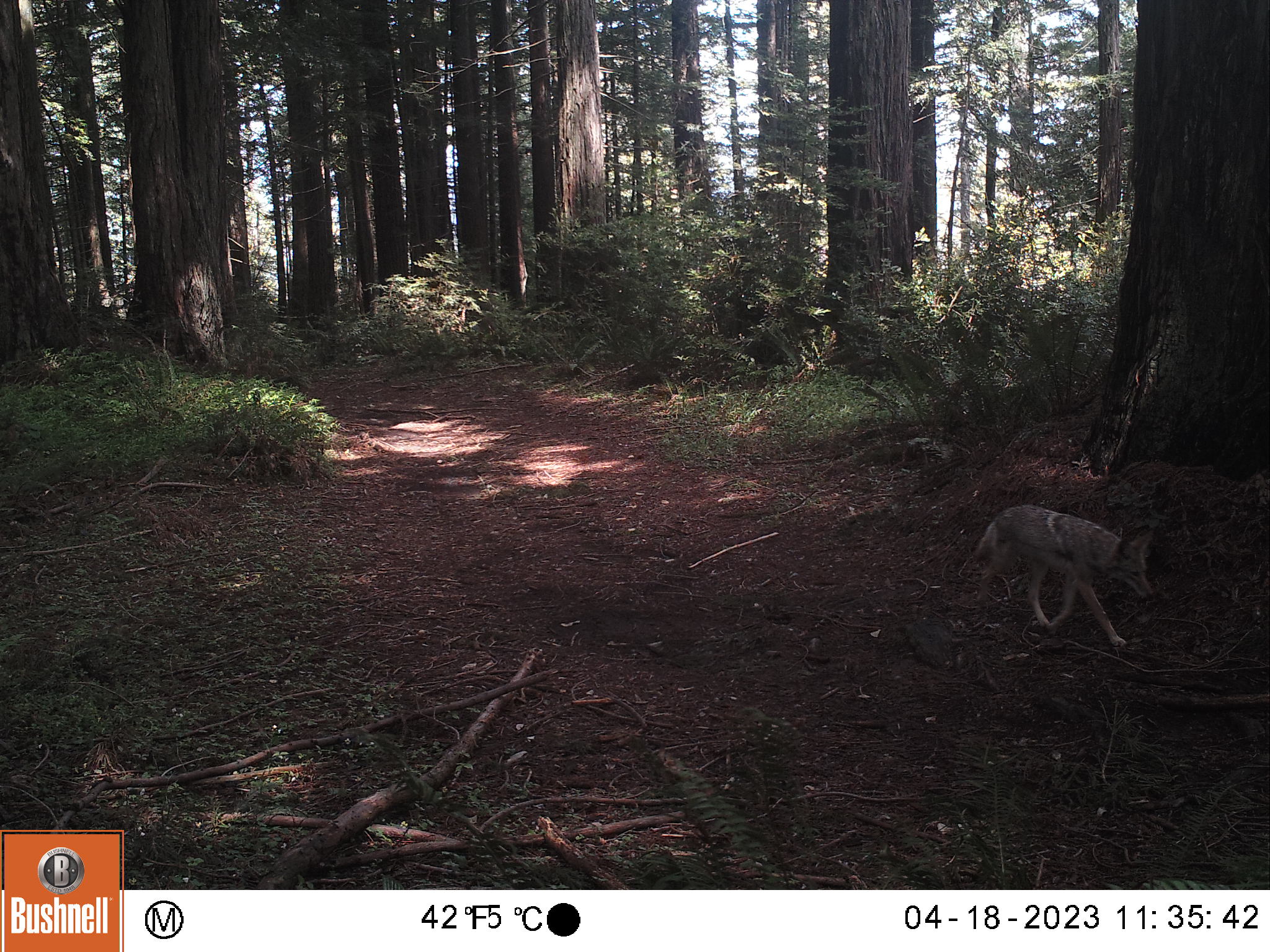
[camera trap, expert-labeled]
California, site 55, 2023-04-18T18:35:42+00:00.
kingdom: Animalia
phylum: Chordata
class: Mammalia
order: Carnivora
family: Canidae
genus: Canis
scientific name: Canis latrans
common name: coyote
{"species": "coyote (Canis latrans)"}